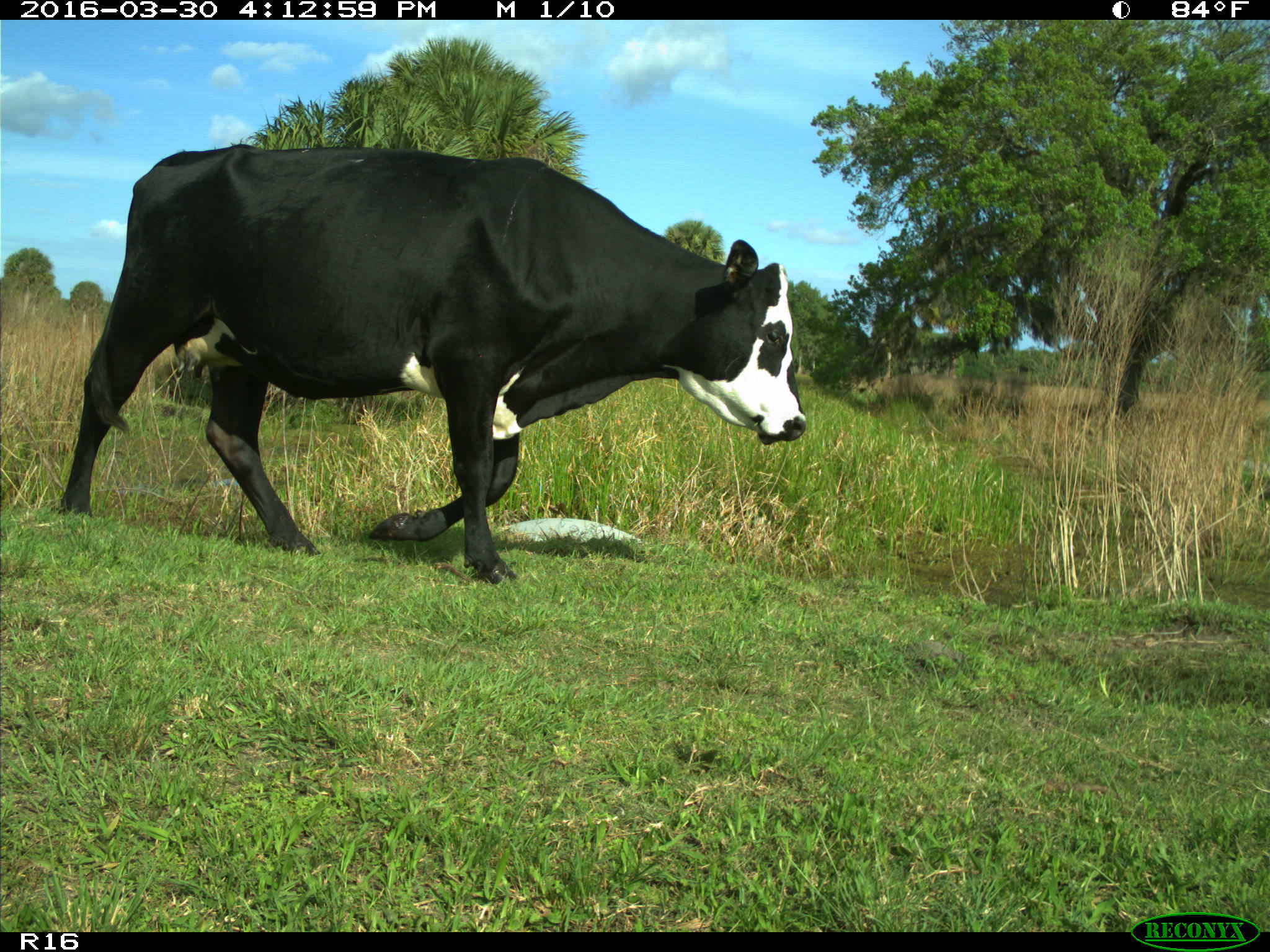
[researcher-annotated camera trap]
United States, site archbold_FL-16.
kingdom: Animalia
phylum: Chordata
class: Mammalia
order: Artiodactyla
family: Bovidae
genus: Bos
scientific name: Bos taurus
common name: domestic cow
Bos taurus (domestic cow).